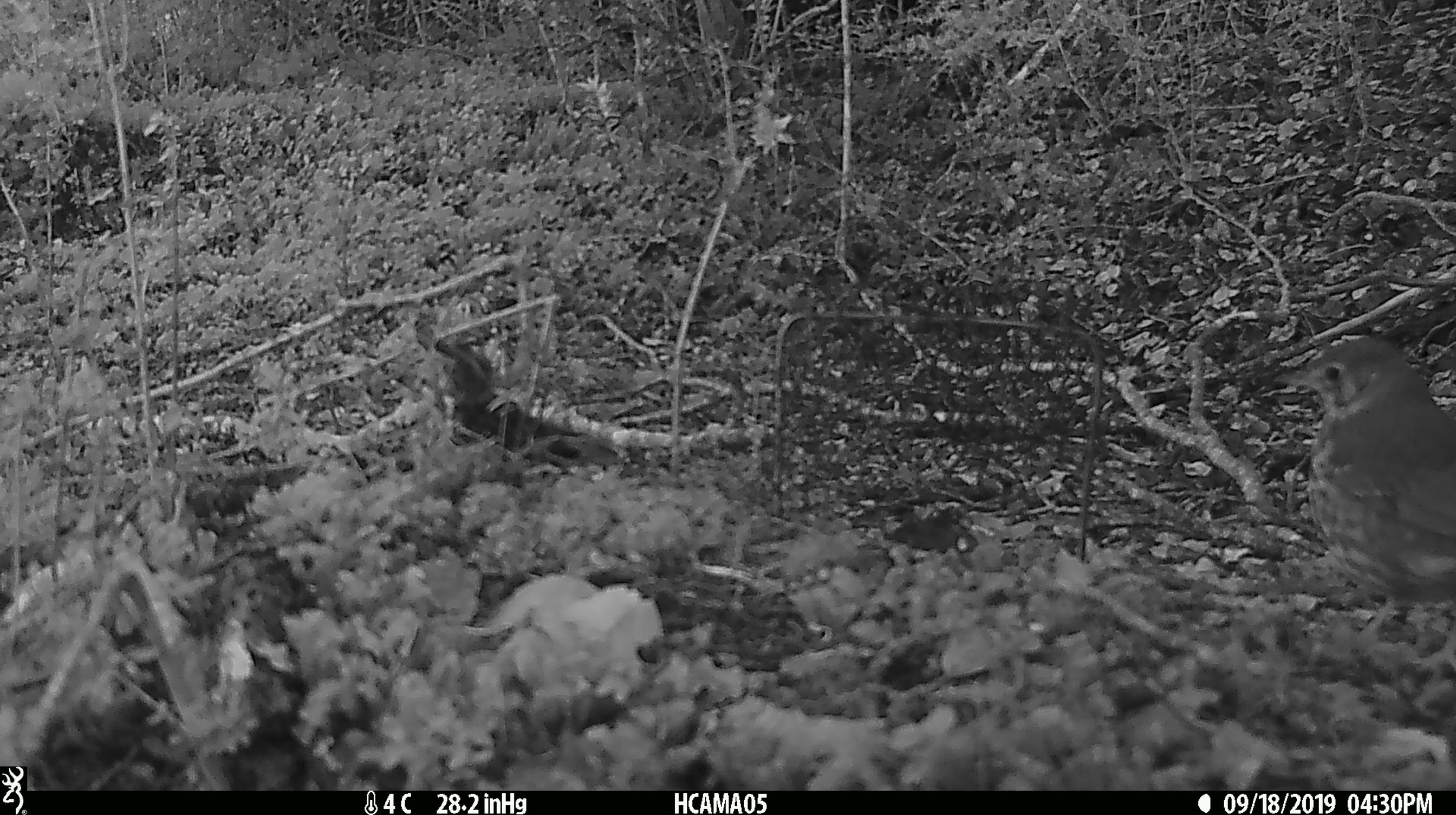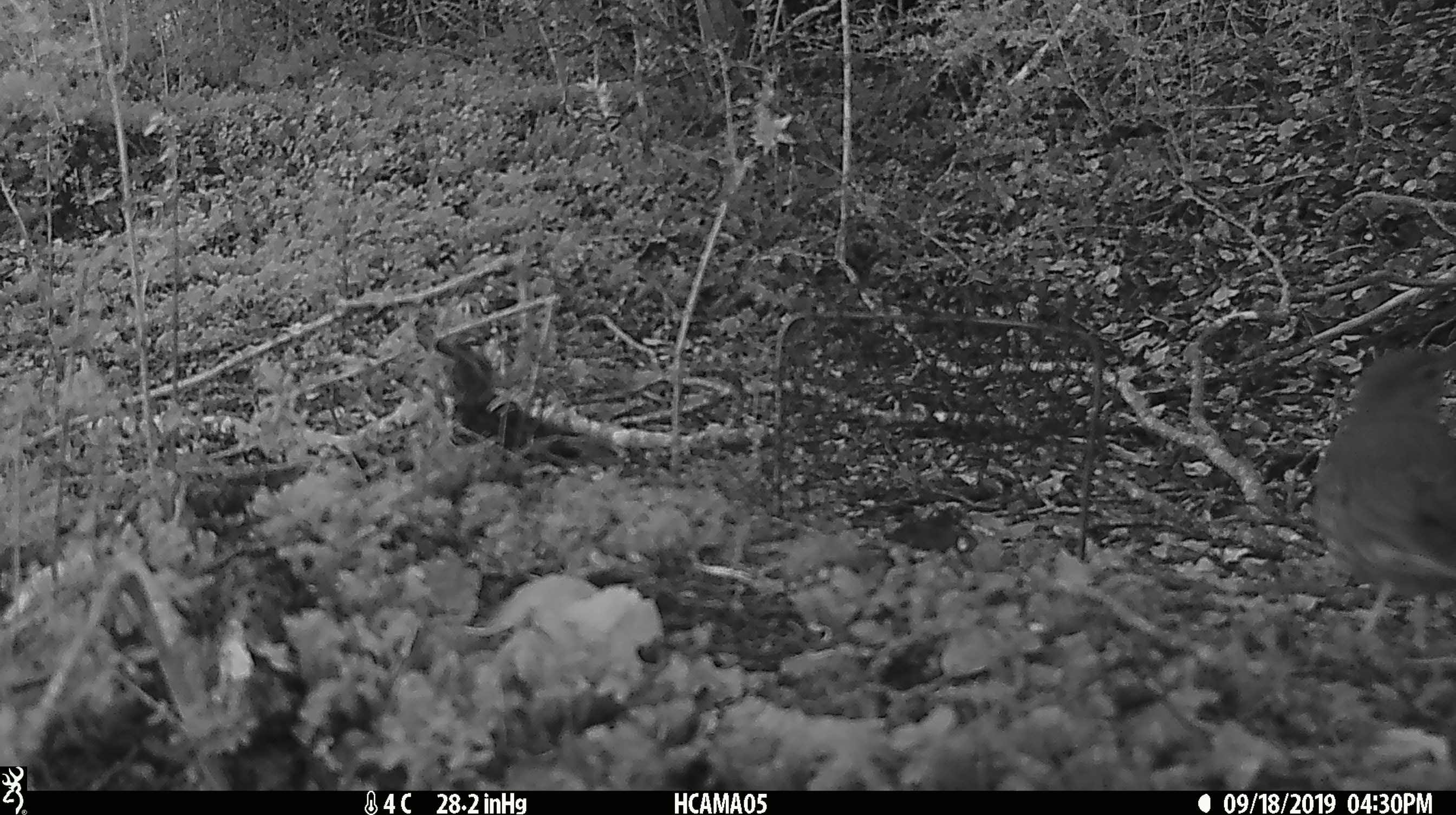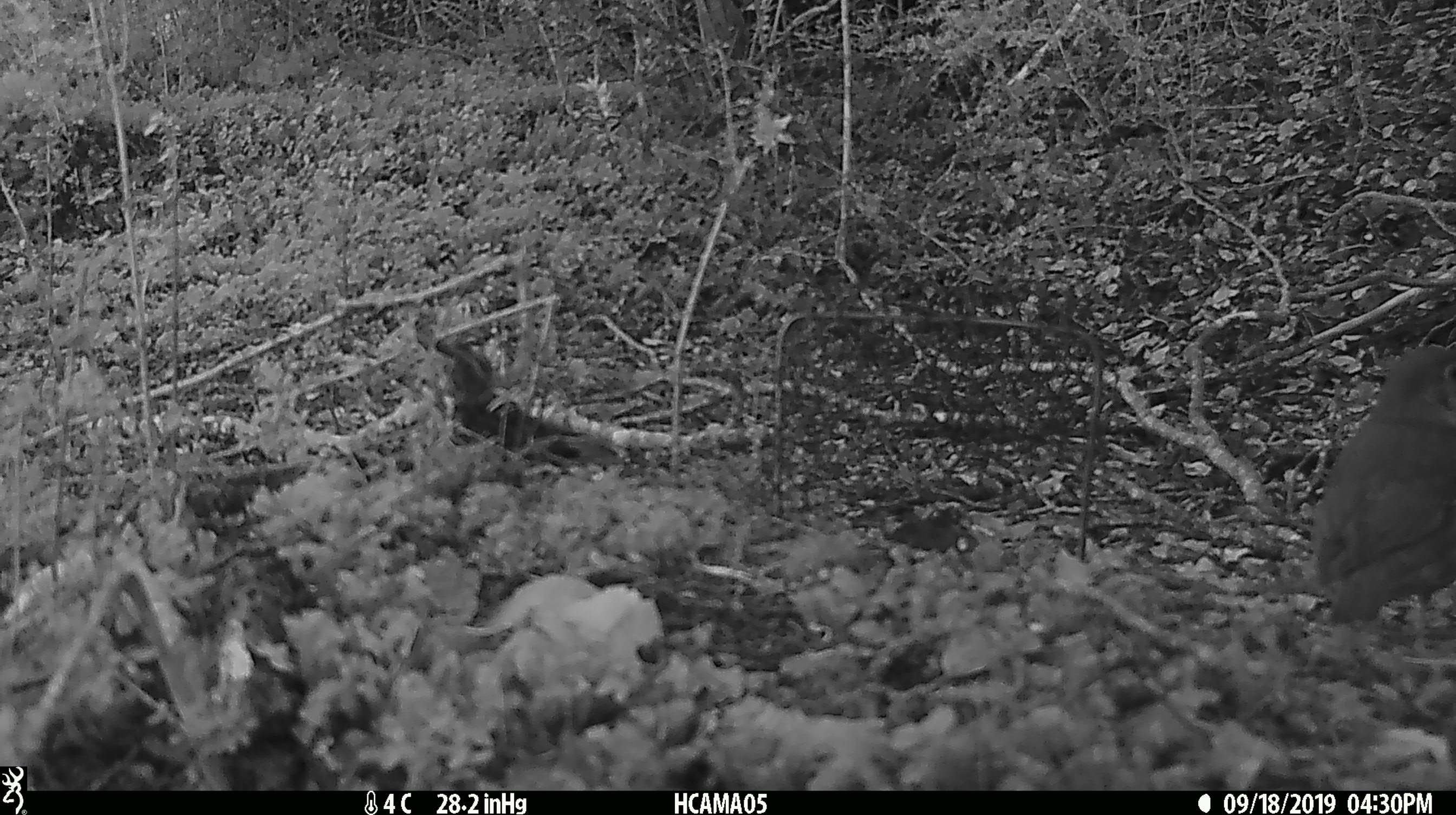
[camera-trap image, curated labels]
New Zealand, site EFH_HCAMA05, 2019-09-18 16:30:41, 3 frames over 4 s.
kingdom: Animalia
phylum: Chordata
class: Aves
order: Passeriformes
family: Turdidae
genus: Turdus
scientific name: Turdus philomelos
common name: song thrush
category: thrush